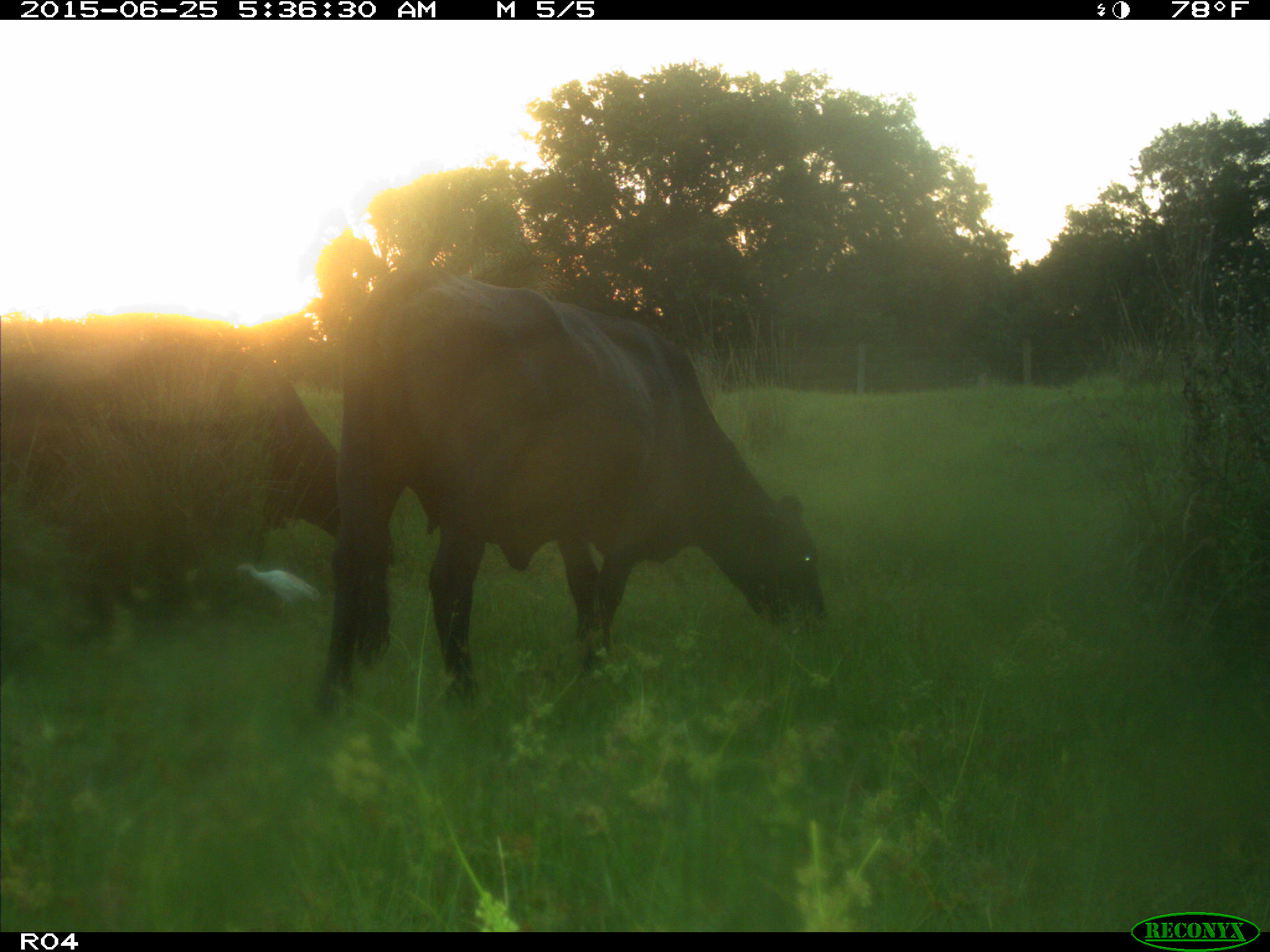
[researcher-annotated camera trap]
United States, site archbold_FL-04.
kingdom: Animalia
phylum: Chordata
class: Mammalia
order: Artiodactyla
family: Bovidae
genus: Bos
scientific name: Bos taurus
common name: domestic cow